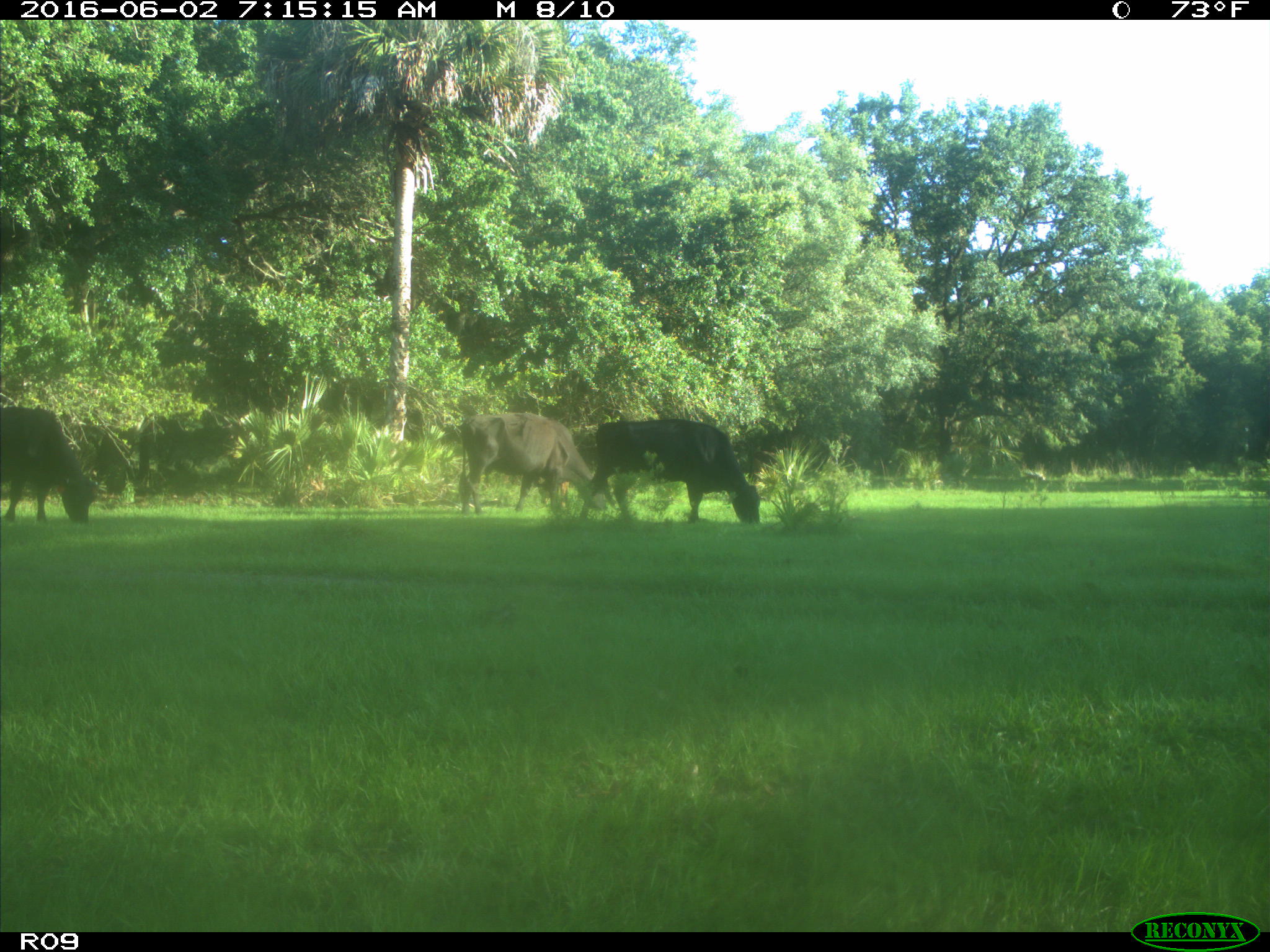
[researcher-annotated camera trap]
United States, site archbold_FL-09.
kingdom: Animalia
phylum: Chordata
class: Mammalia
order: Artiodactyla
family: Bovidae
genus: Bos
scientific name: Bos taurus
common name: domestic cow